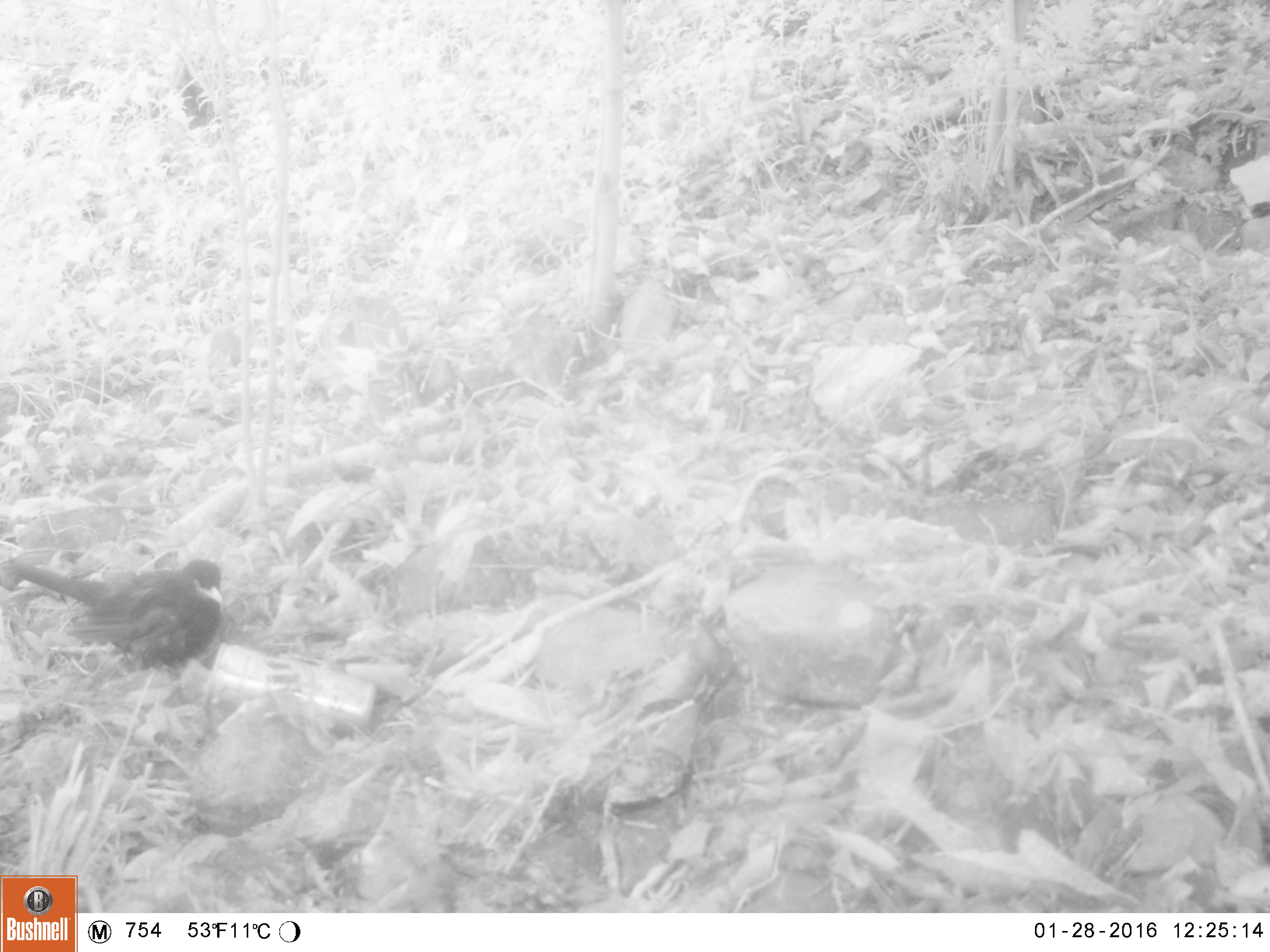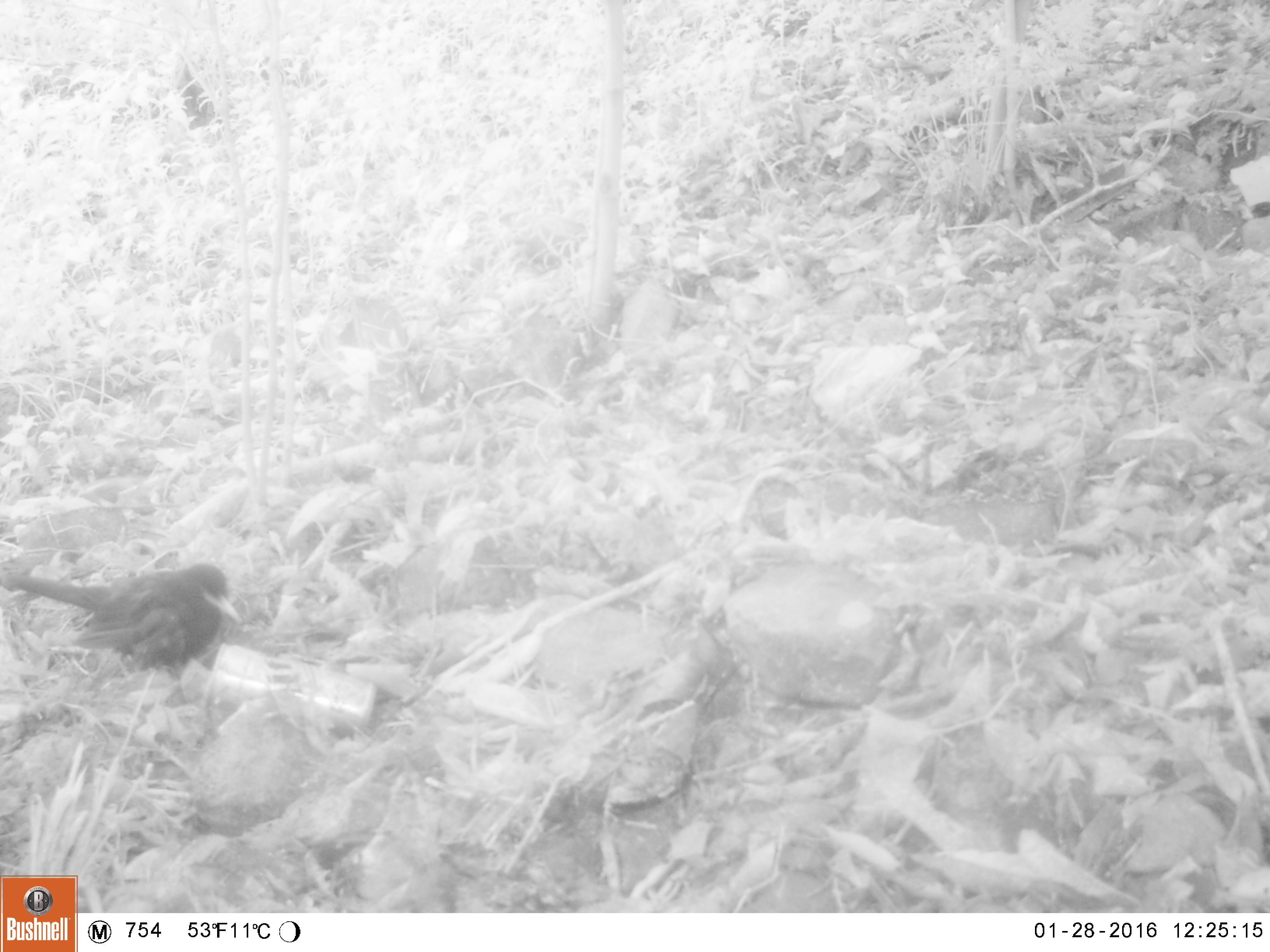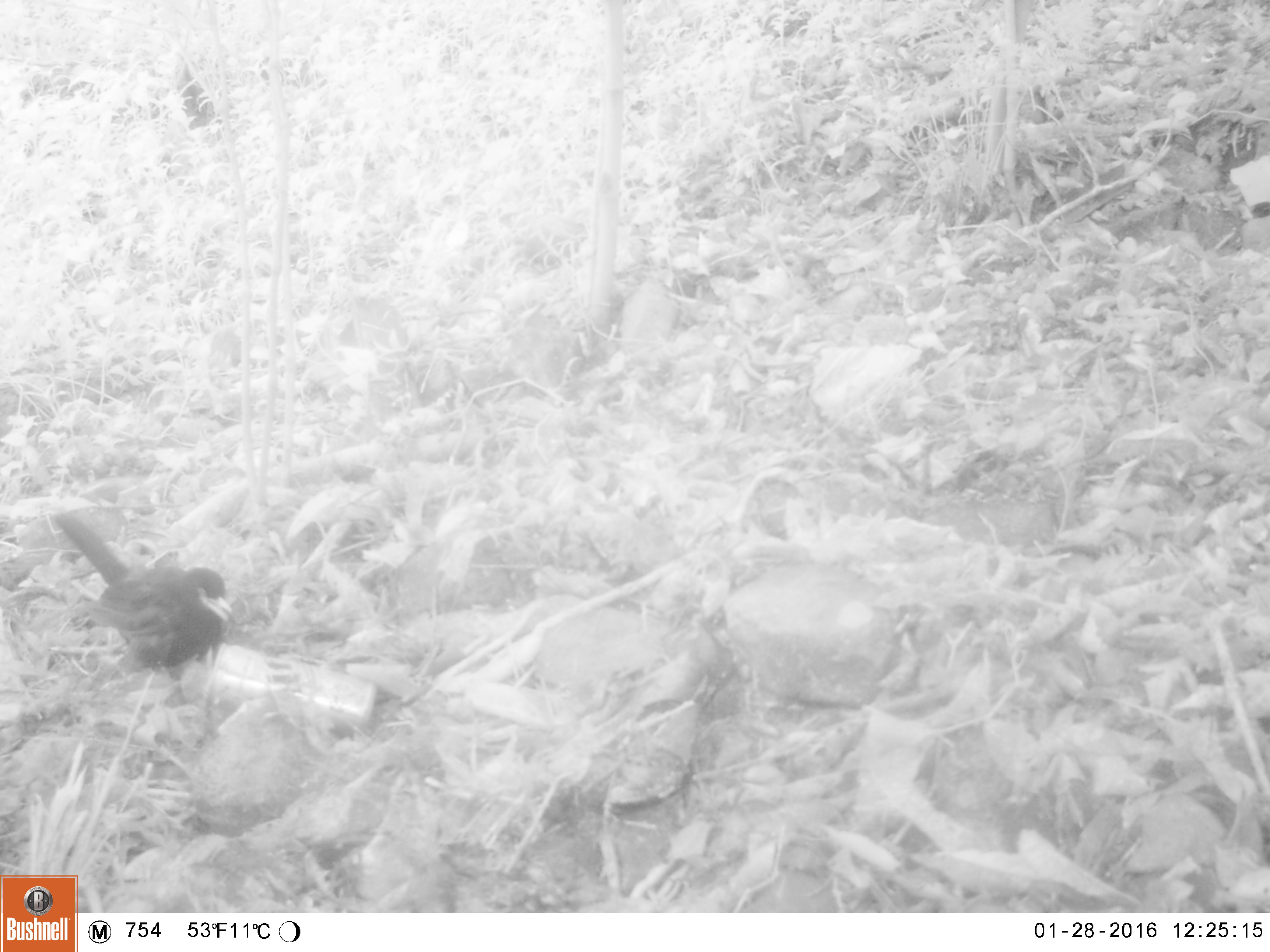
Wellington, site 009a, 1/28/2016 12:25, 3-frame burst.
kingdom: Animalia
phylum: Chordata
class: Aves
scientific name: Aves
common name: bird